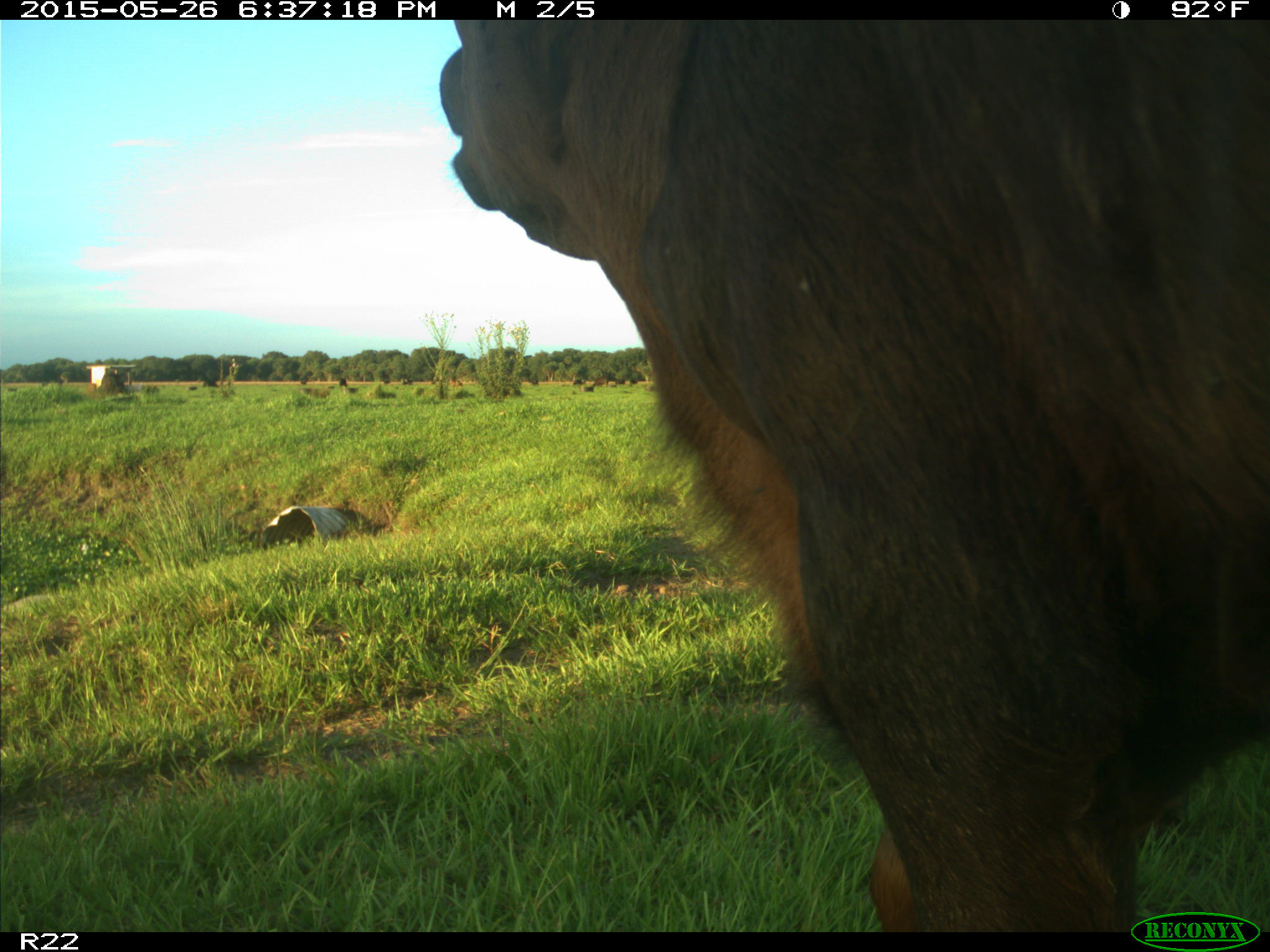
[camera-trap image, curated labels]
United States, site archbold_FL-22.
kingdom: Animalia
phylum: Chordata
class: Mammalia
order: Artiodactyla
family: Bovidae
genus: Bos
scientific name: Bos taurus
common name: domestic cow